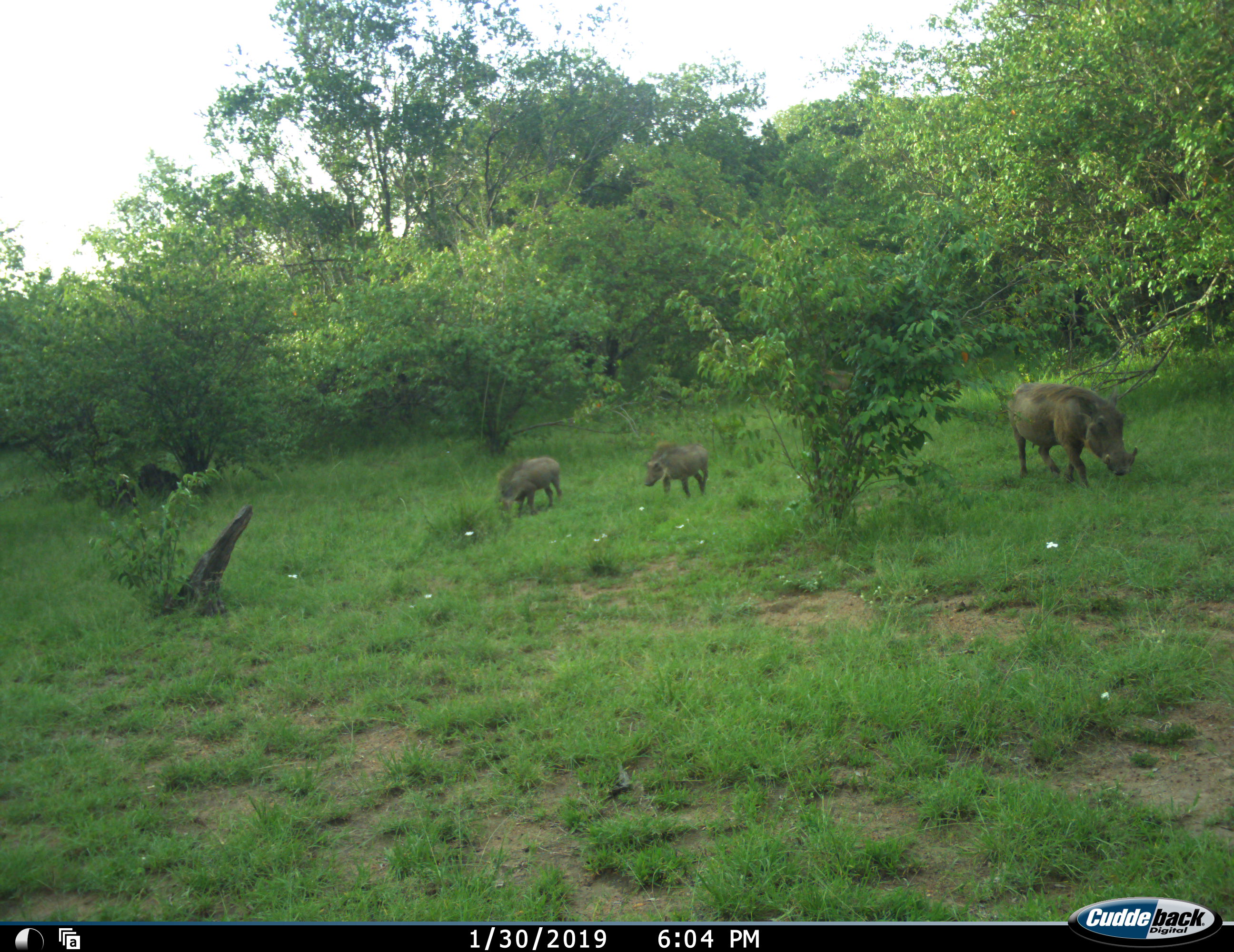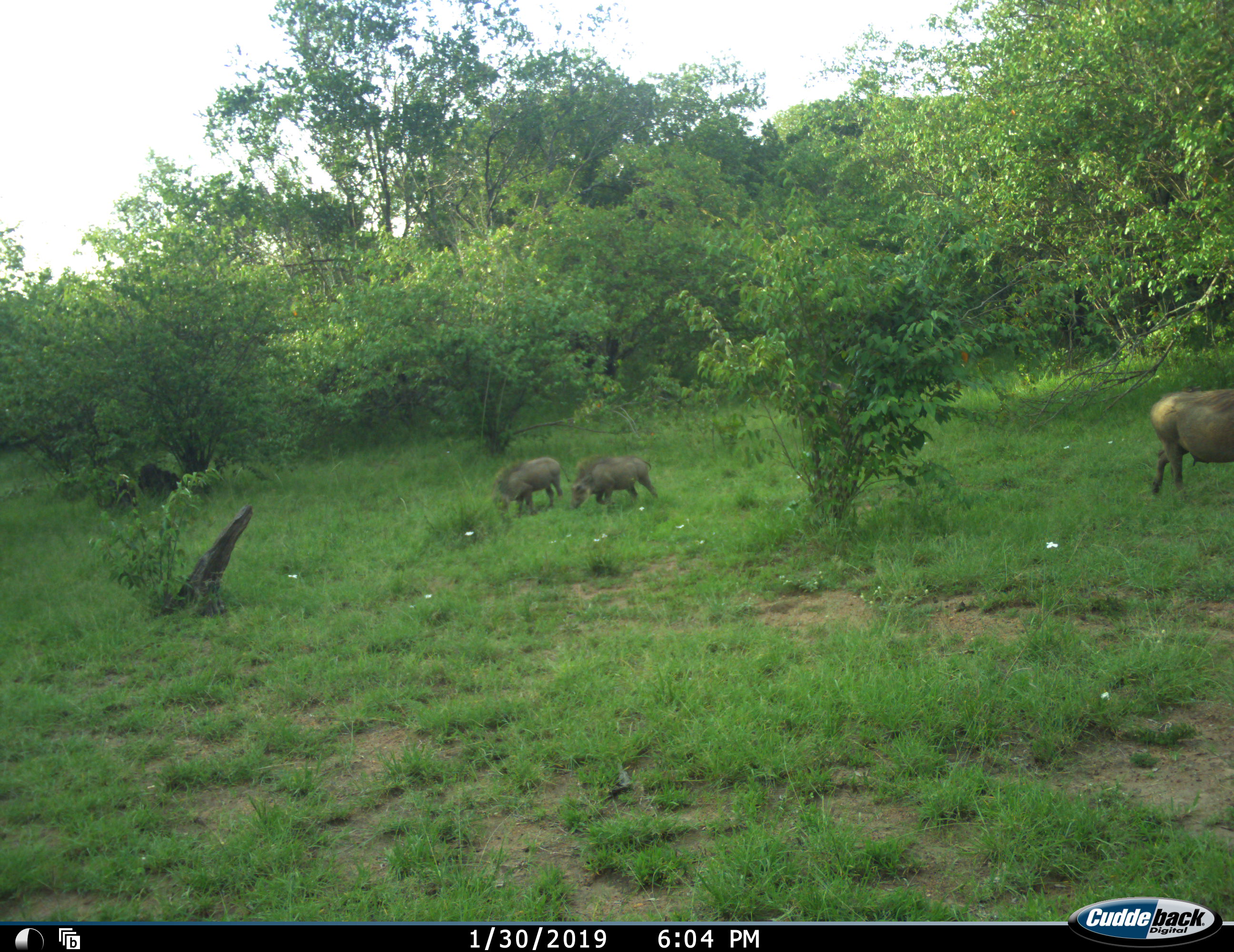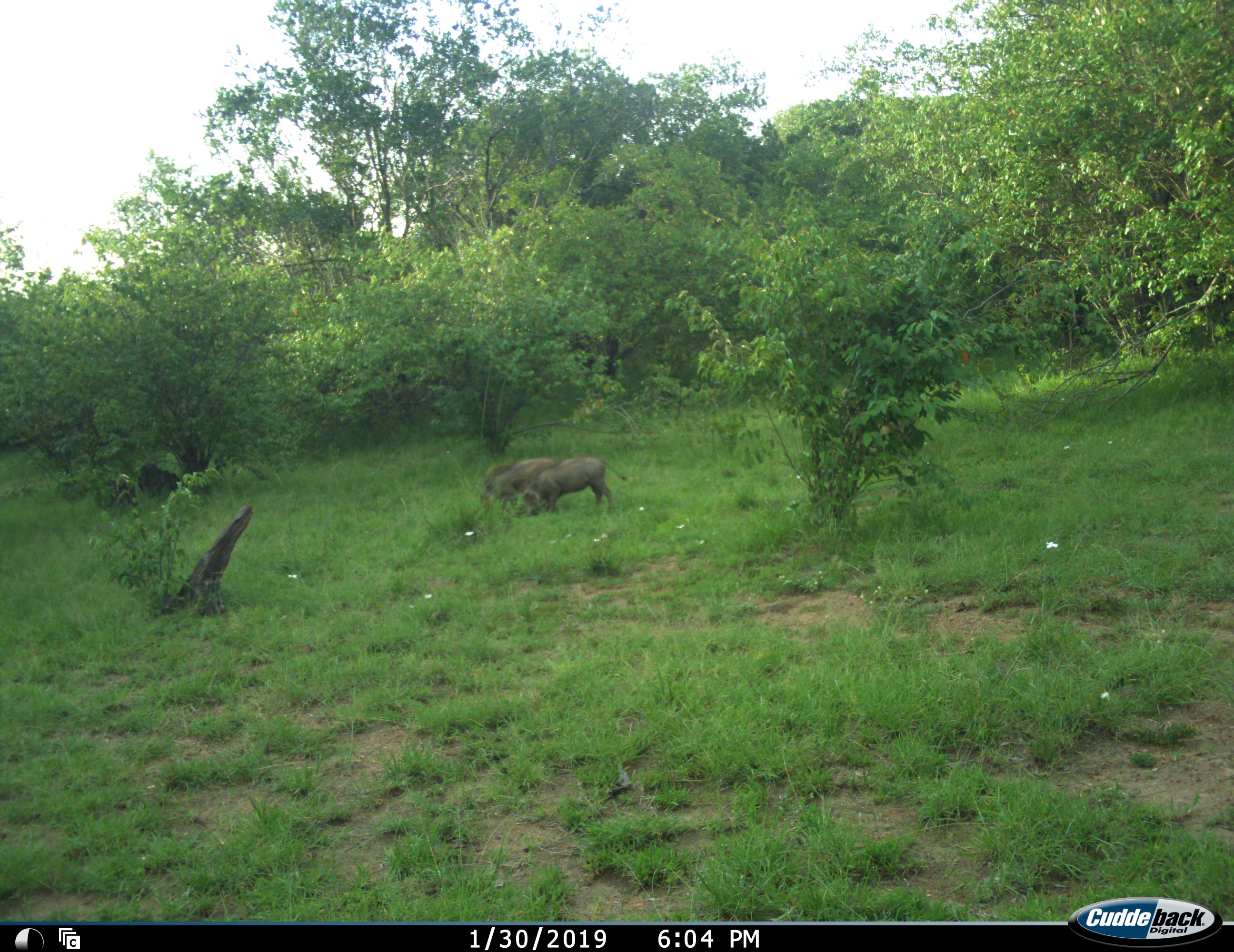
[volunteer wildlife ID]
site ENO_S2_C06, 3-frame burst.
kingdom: Animalia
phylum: Chordata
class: Mammalia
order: Artiodactyla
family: Suidae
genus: Phacochoerus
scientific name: Phacochoerus africanus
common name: warthog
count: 3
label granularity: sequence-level